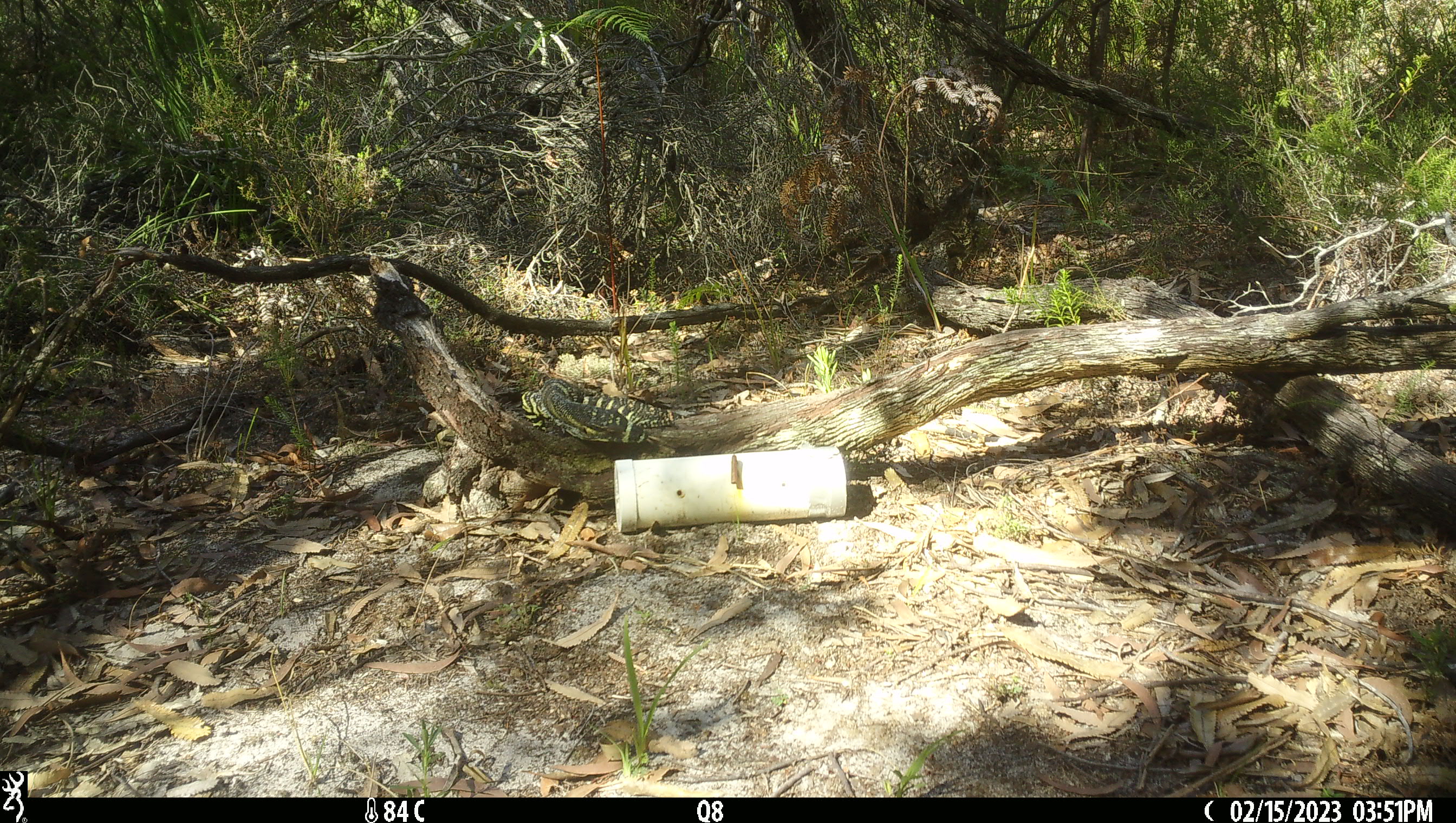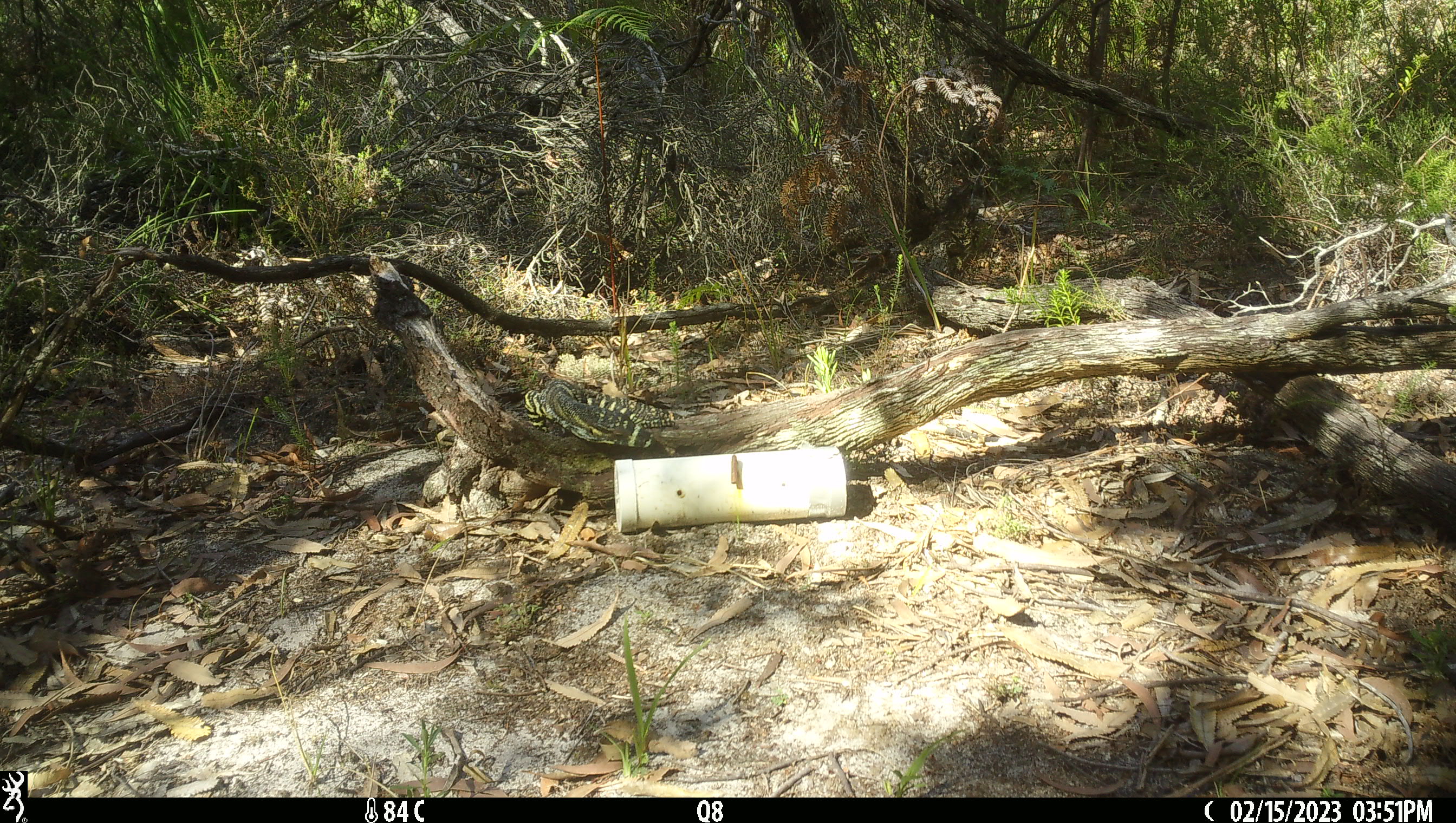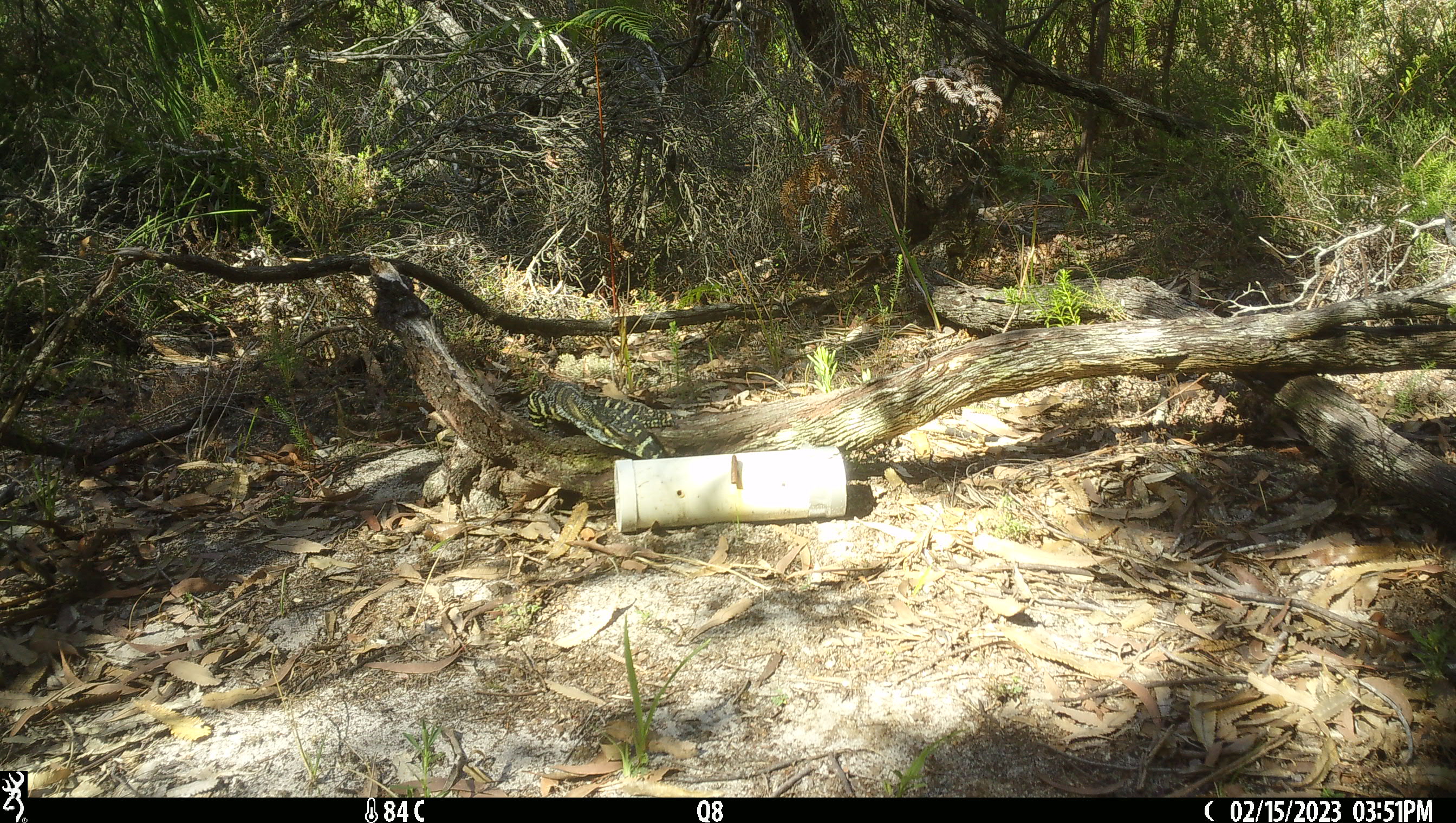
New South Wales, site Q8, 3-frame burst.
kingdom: Animalia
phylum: Chordata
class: Reptilia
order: Squamata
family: Varanidae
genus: Varanus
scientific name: Varanus varius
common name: lace monitor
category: goanna